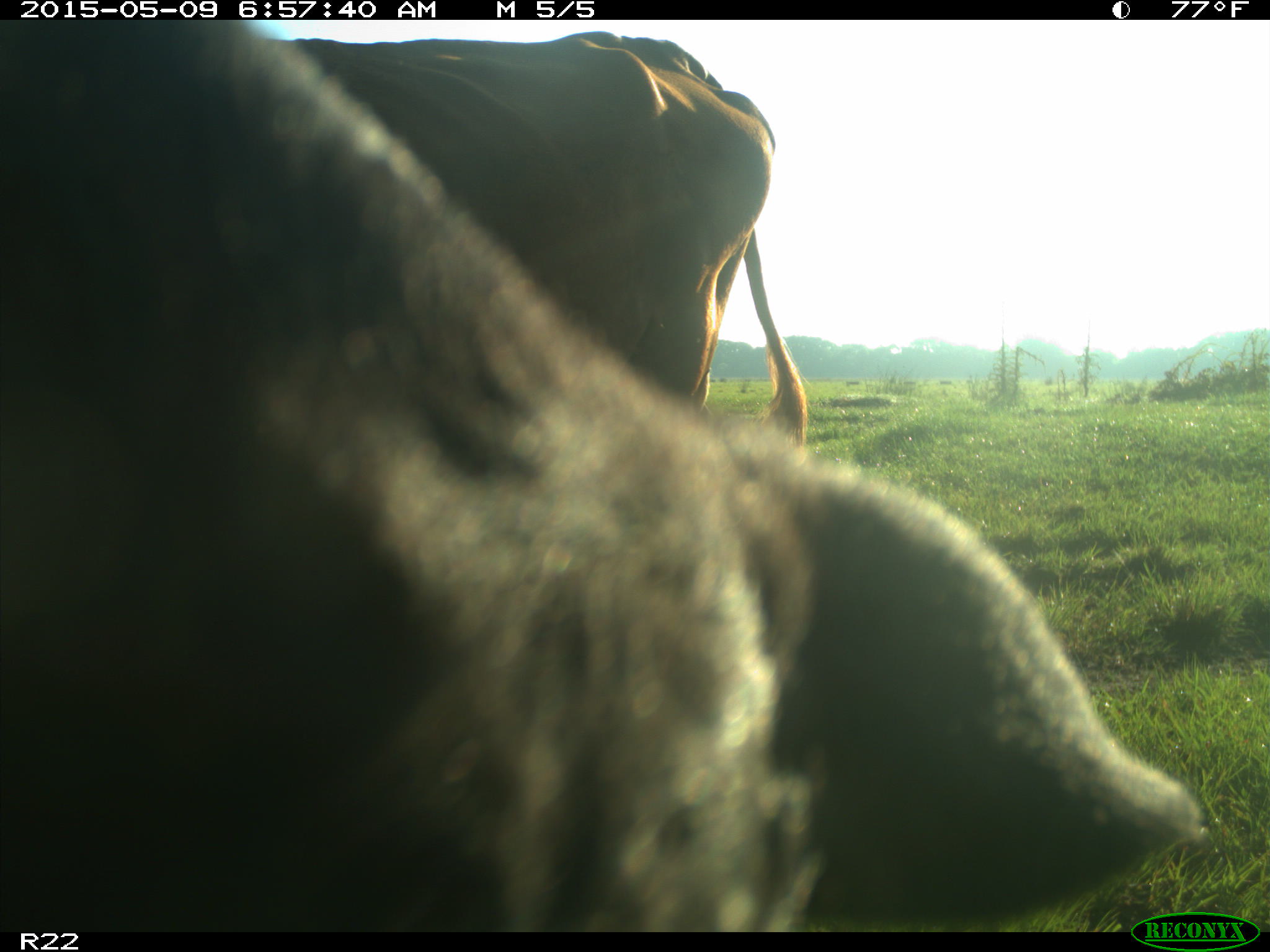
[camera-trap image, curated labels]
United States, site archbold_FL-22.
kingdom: Animalia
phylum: Chordata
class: Mammalia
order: Artiodactyla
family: Bovidae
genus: Bos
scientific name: Bos taurus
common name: domestic cow